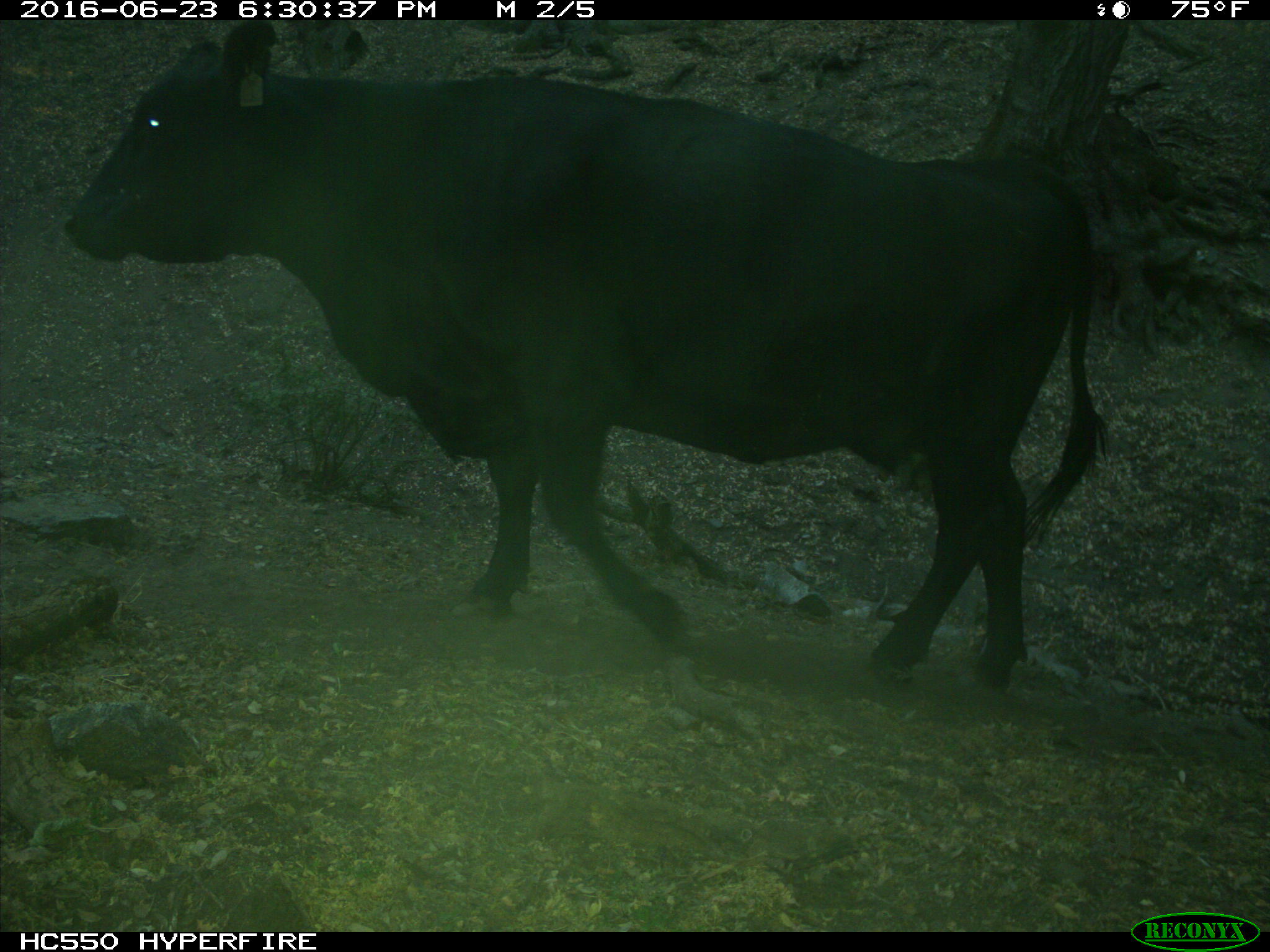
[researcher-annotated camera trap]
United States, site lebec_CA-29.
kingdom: Animalia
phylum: Chordata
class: Mammalia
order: Artiodactyla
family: Bovidae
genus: Bos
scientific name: Bos taurus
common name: domestic cow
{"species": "Bos taurus (domestic cow)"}